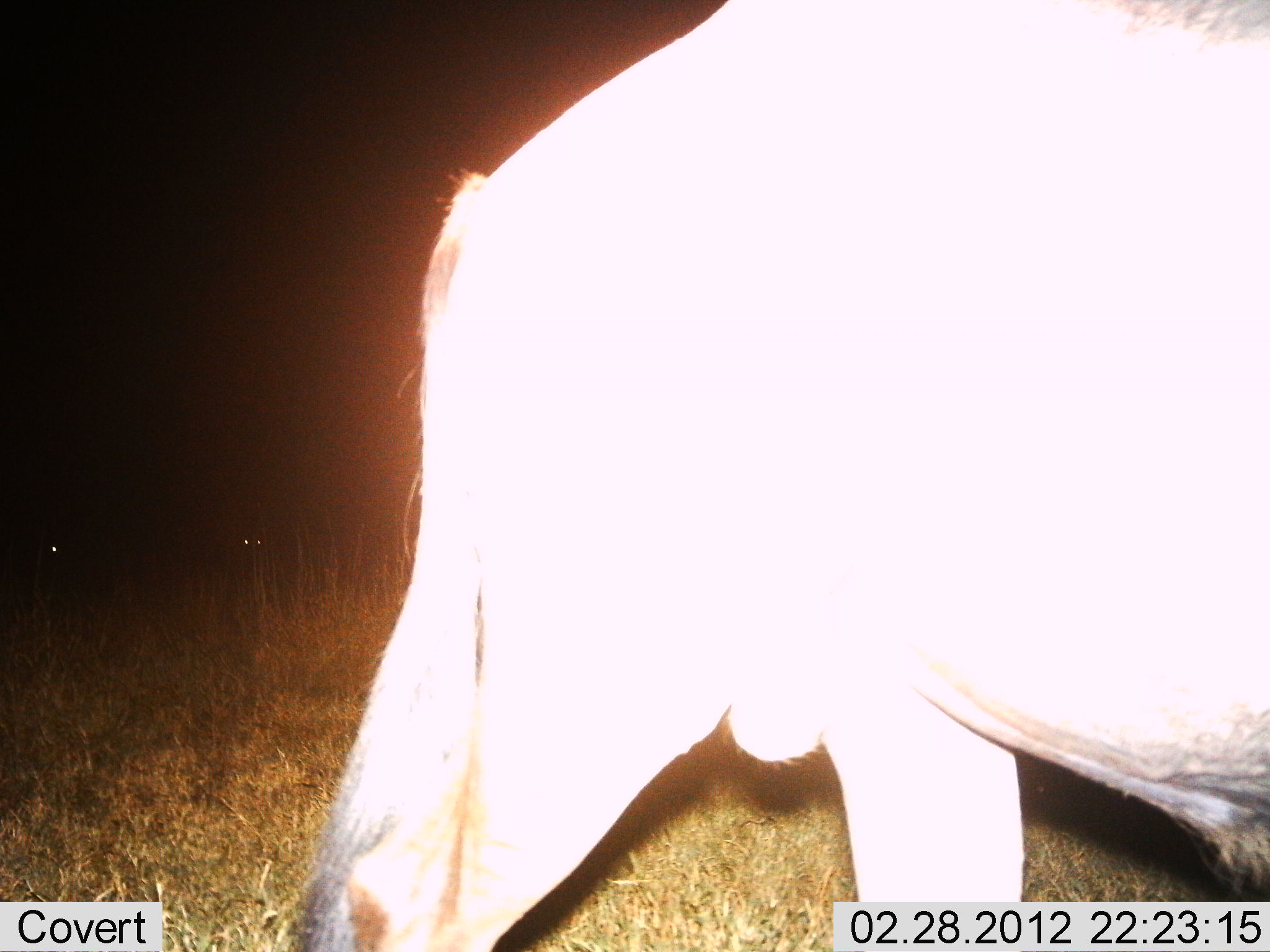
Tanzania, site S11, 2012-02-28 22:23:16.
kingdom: Animalia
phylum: Chordata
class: Mammalia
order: Artiodactyla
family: Bovidae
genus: Connochaetes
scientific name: Connochaetes taurinus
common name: blue wildebeest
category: wildebeest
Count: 1.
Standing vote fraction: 13%.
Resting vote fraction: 0%.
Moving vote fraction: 93%.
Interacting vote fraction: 0%.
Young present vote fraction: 0%.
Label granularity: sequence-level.